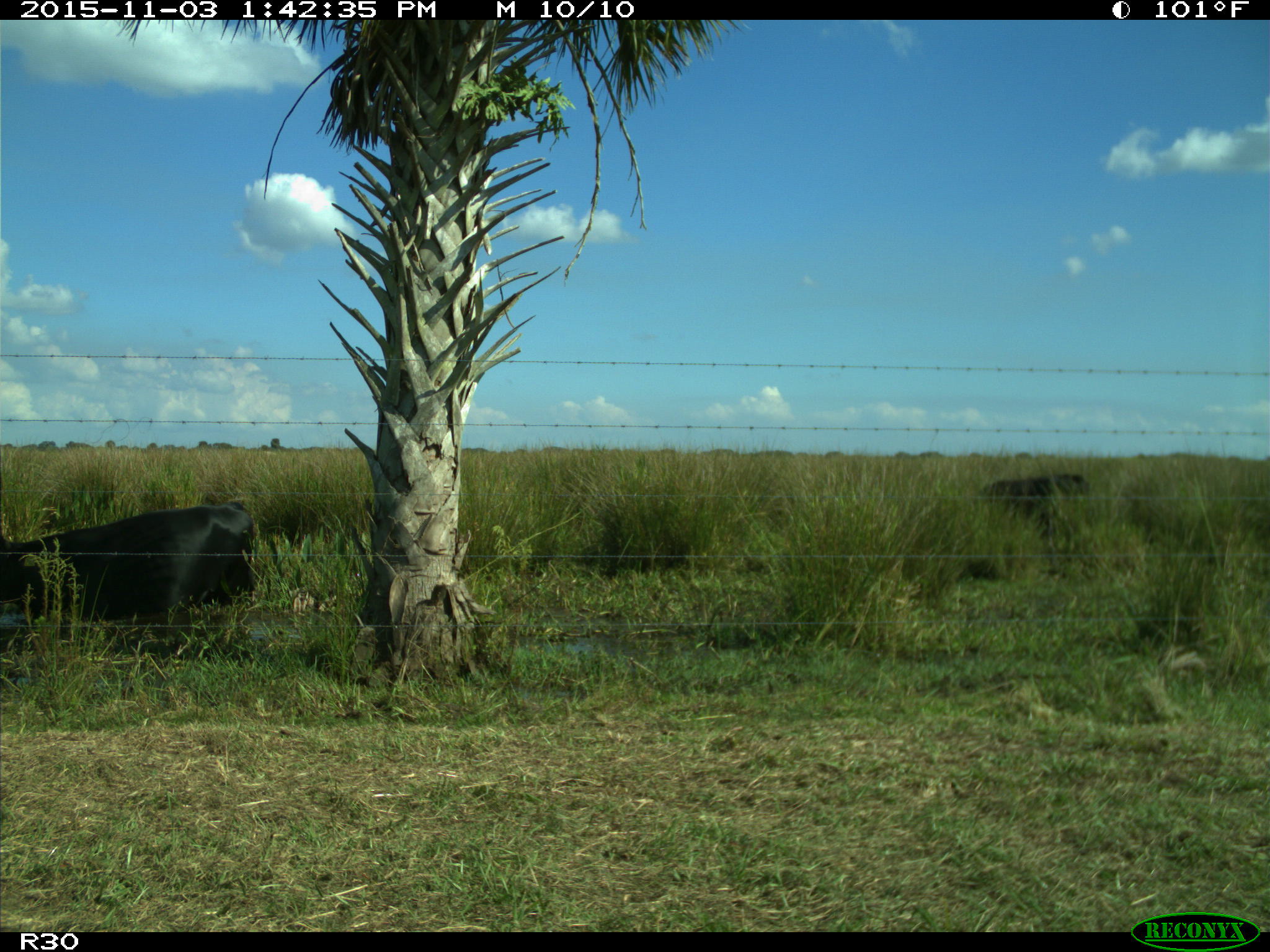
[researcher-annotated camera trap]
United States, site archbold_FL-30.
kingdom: Animalia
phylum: Chordata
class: Mammalia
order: Artiodactyla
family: Bovidae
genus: Bos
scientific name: Bos taurus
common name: domestic cow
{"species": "Bos taurus (domestic cow)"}